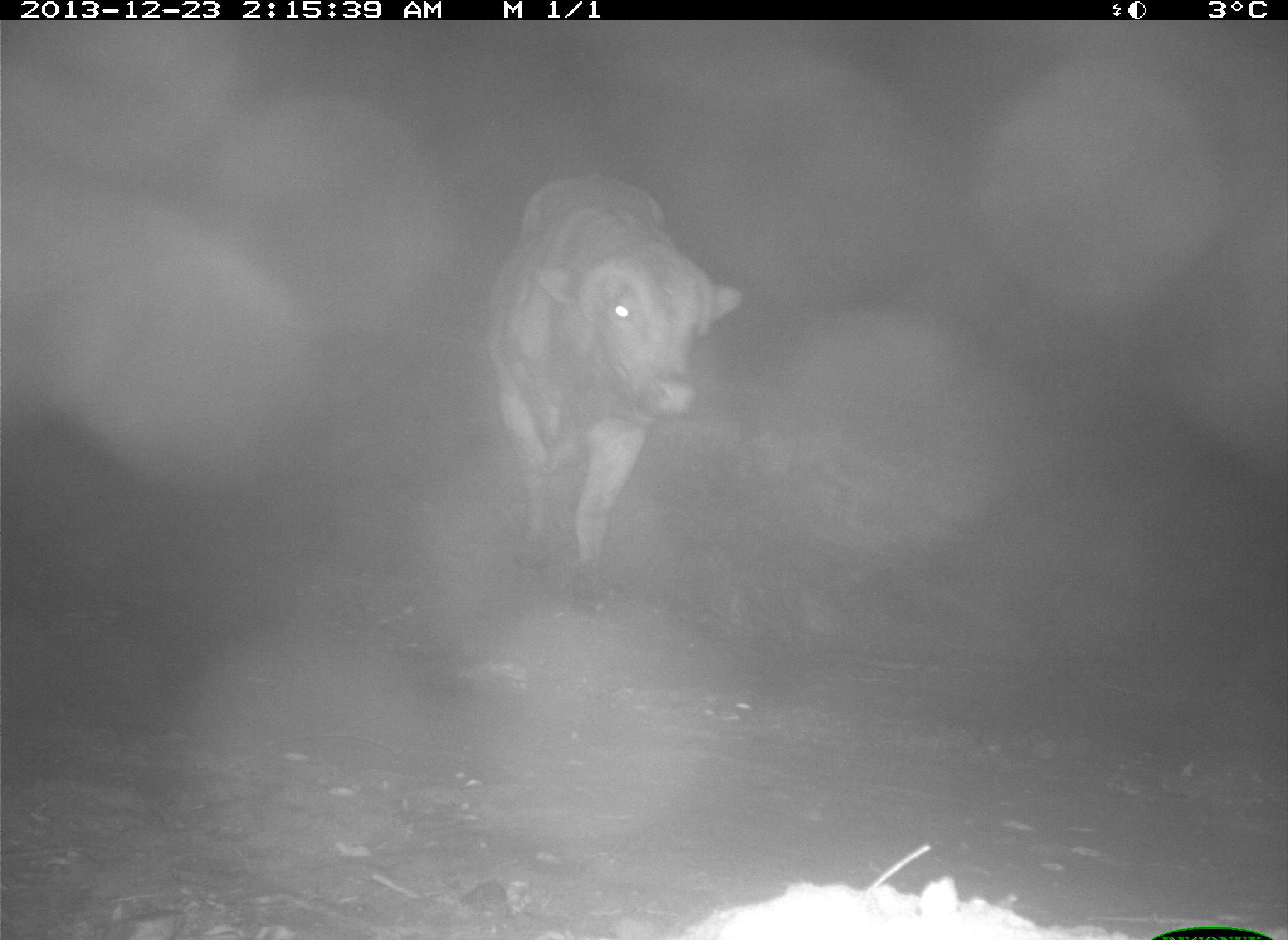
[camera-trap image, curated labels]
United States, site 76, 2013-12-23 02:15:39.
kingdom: Animalia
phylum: Chordata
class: Mammalia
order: Artiodactyla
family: Bovidae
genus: Bos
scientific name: Bos taurus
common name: cow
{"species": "cow (Bos taurus)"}